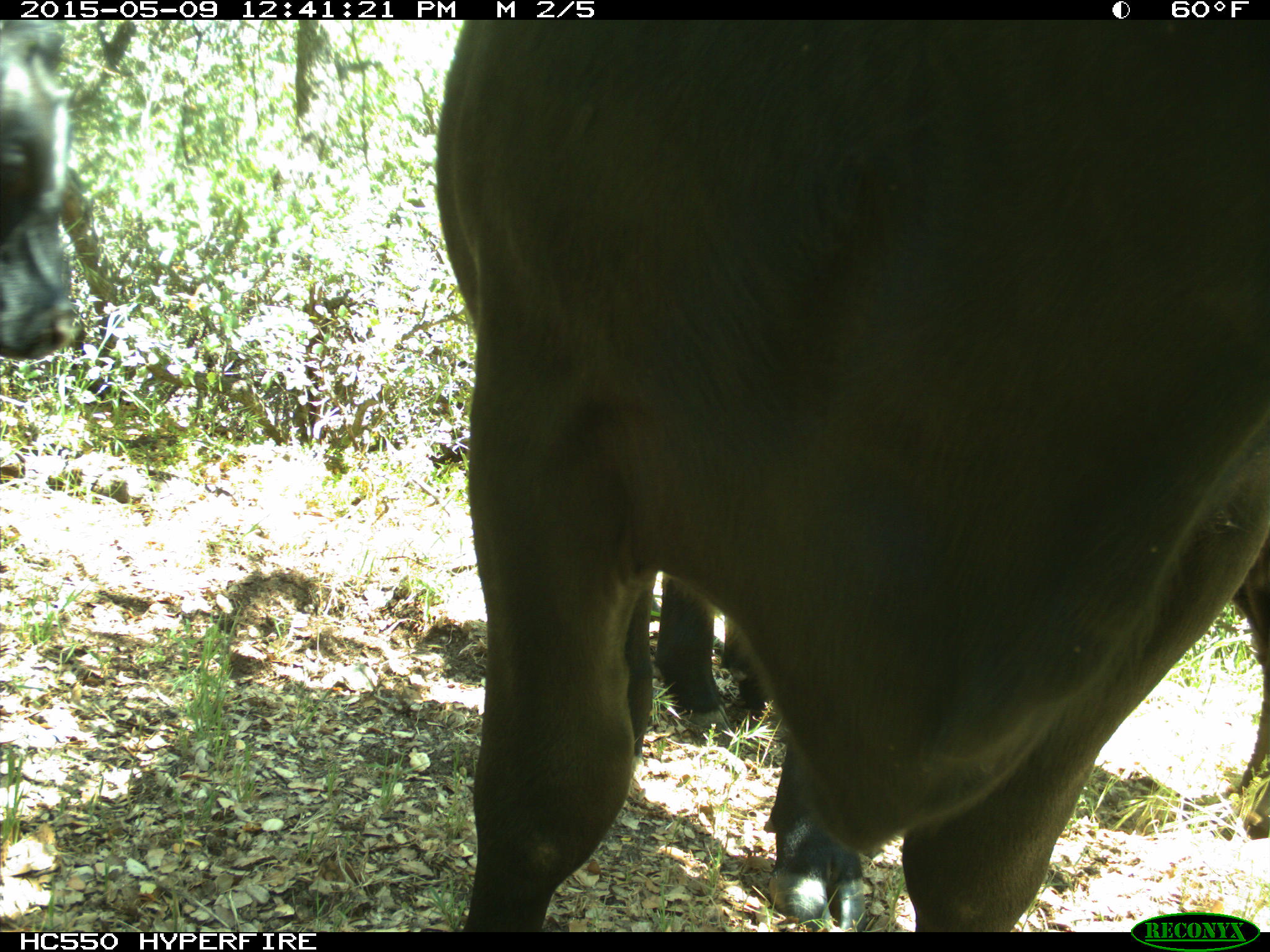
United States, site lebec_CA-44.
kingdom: Animalia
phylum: Chordata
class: Mammalia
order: Artiodactyla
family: Bovidae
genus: Bos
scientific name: Bos taurus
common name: domestic cow